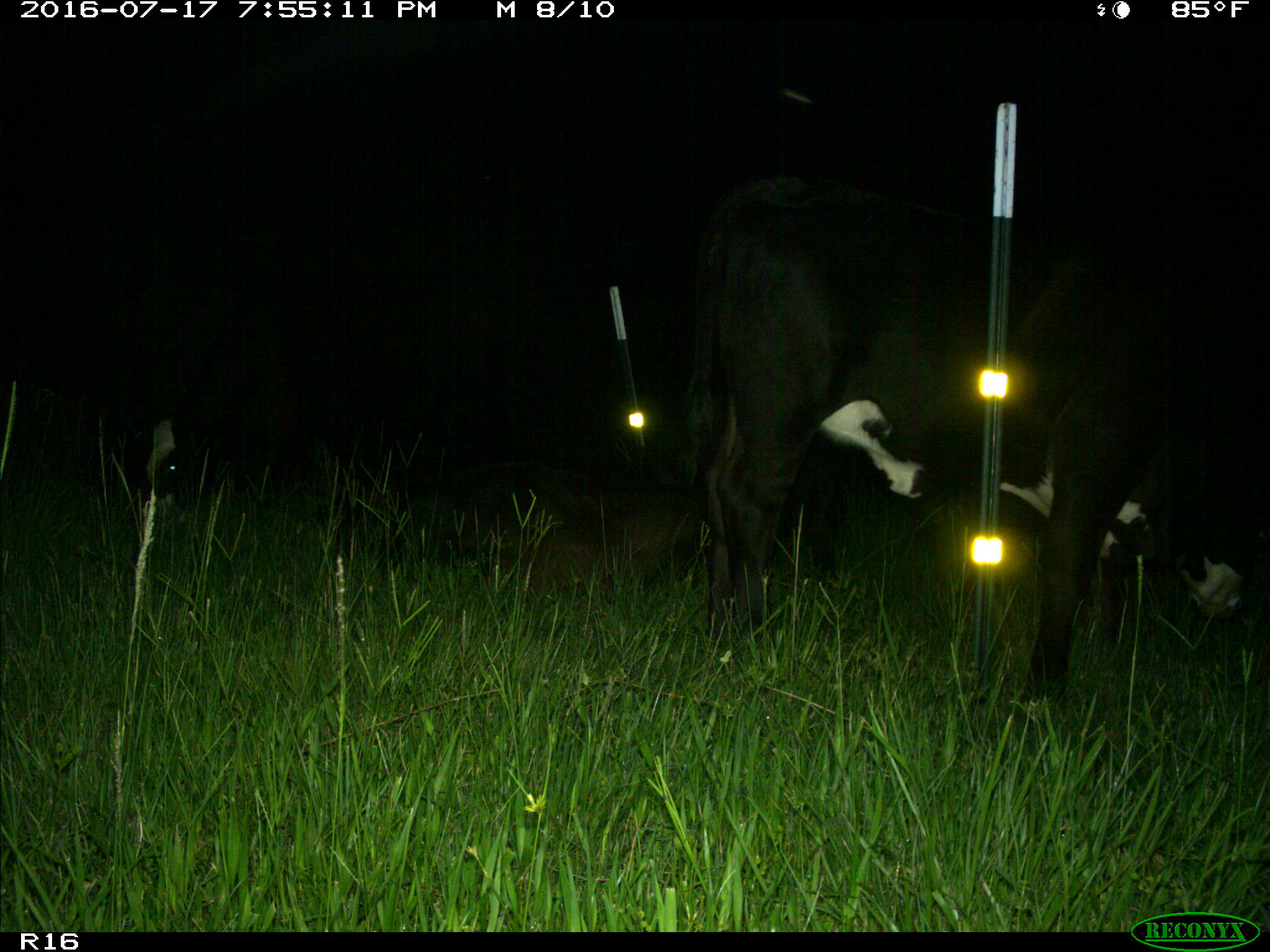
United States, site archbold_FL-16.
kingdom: Animalia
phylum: Chordata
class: Mammalia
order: Artiodactyla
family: Bovidae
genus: Bos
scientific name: Bos taurus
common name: domestic cow